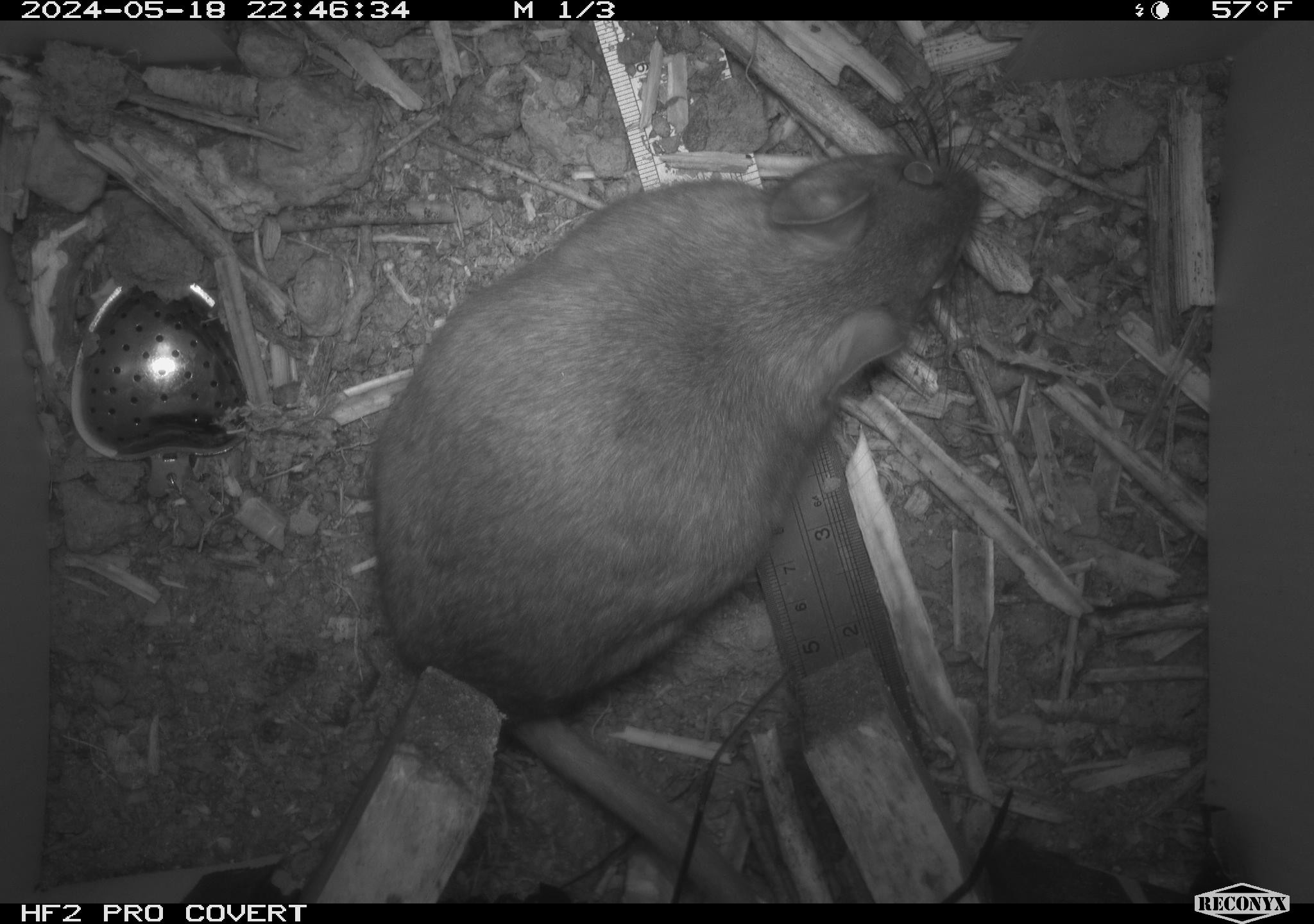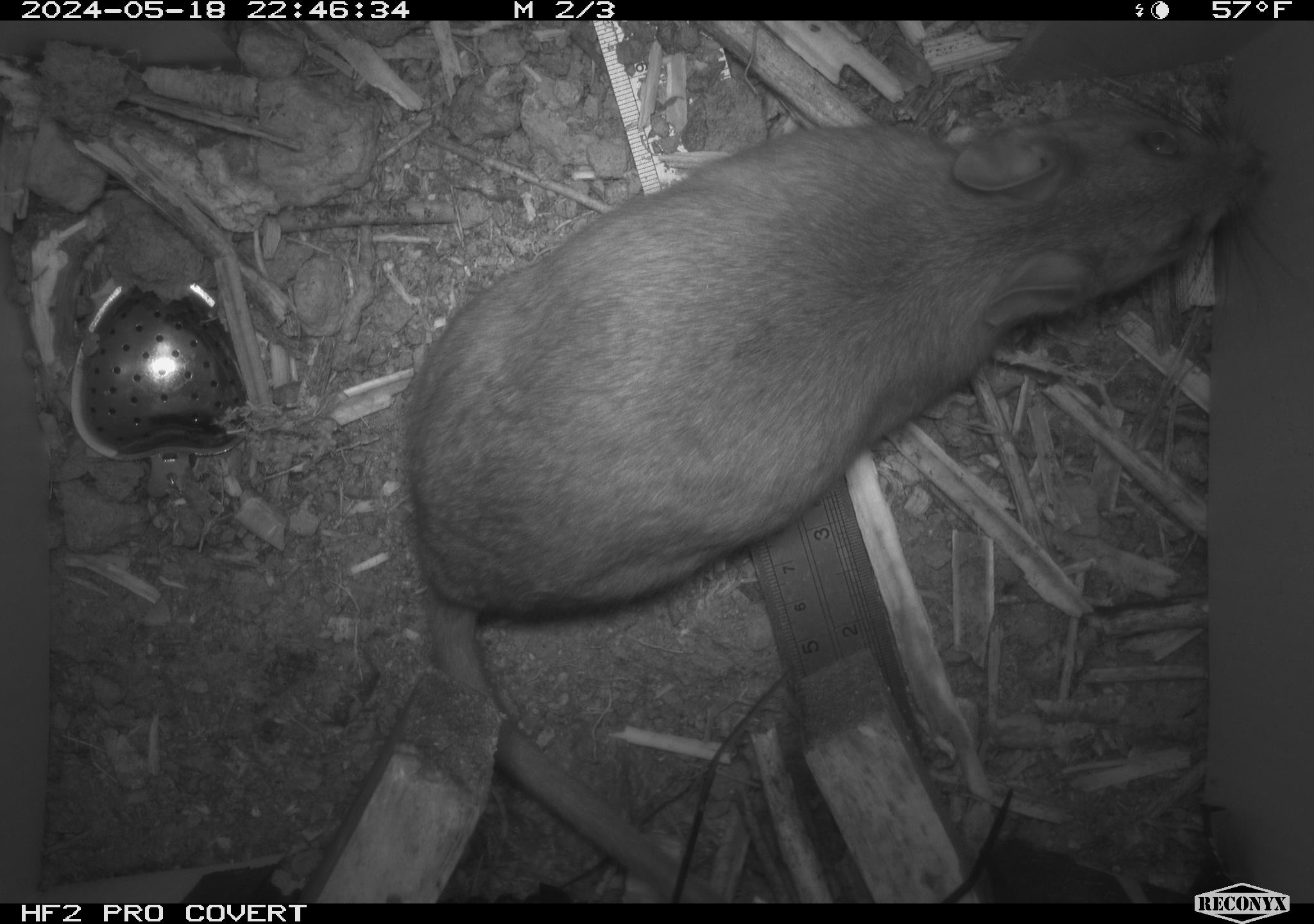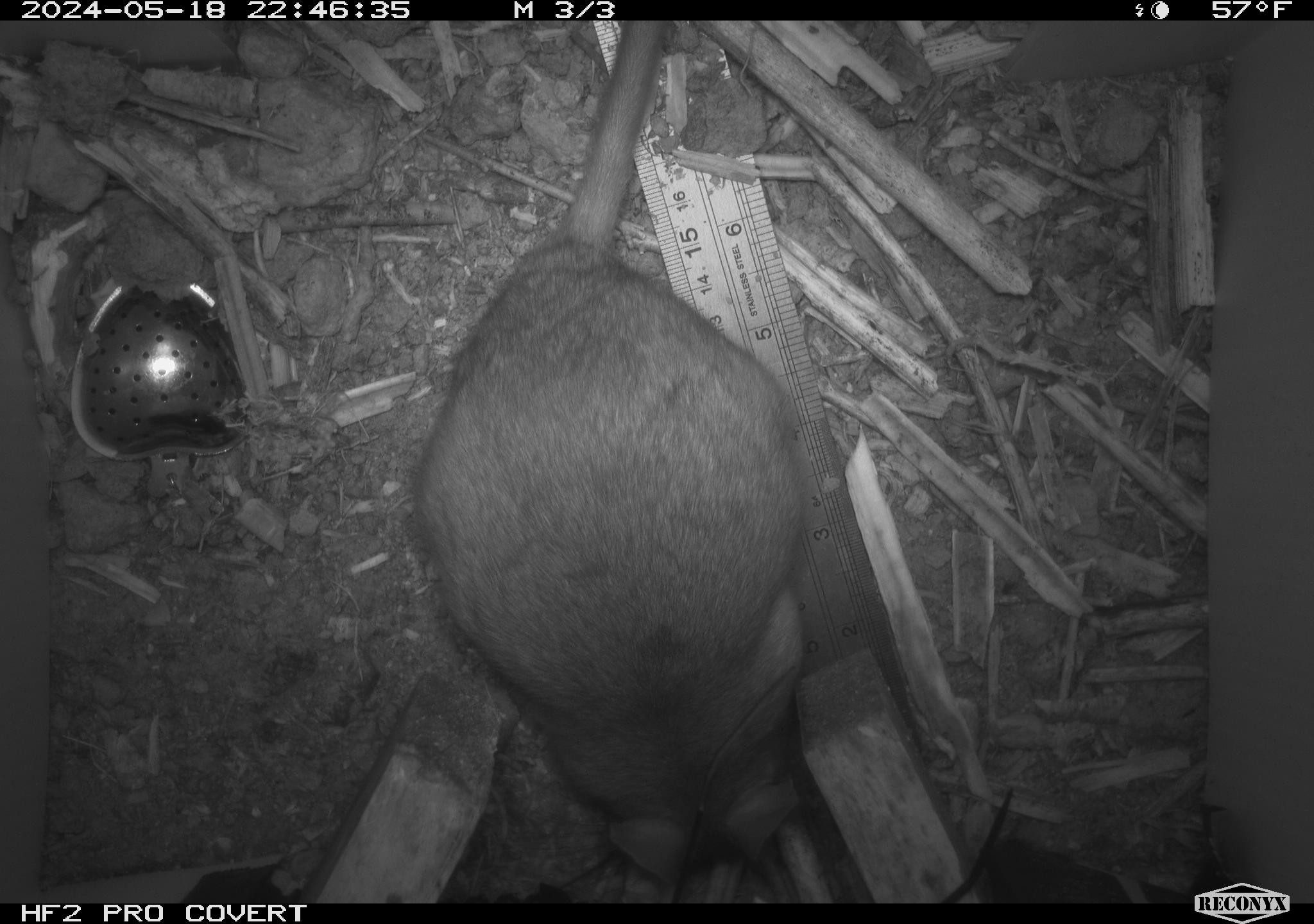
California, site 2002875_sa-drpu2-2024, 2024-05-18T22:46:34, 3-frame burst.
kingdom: Animalia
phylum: Chordata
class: Mammalia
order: Rodentia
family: Cricetidae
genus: Neotoma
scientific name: Neotoma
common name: pack rat or woodrat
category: neotoma species